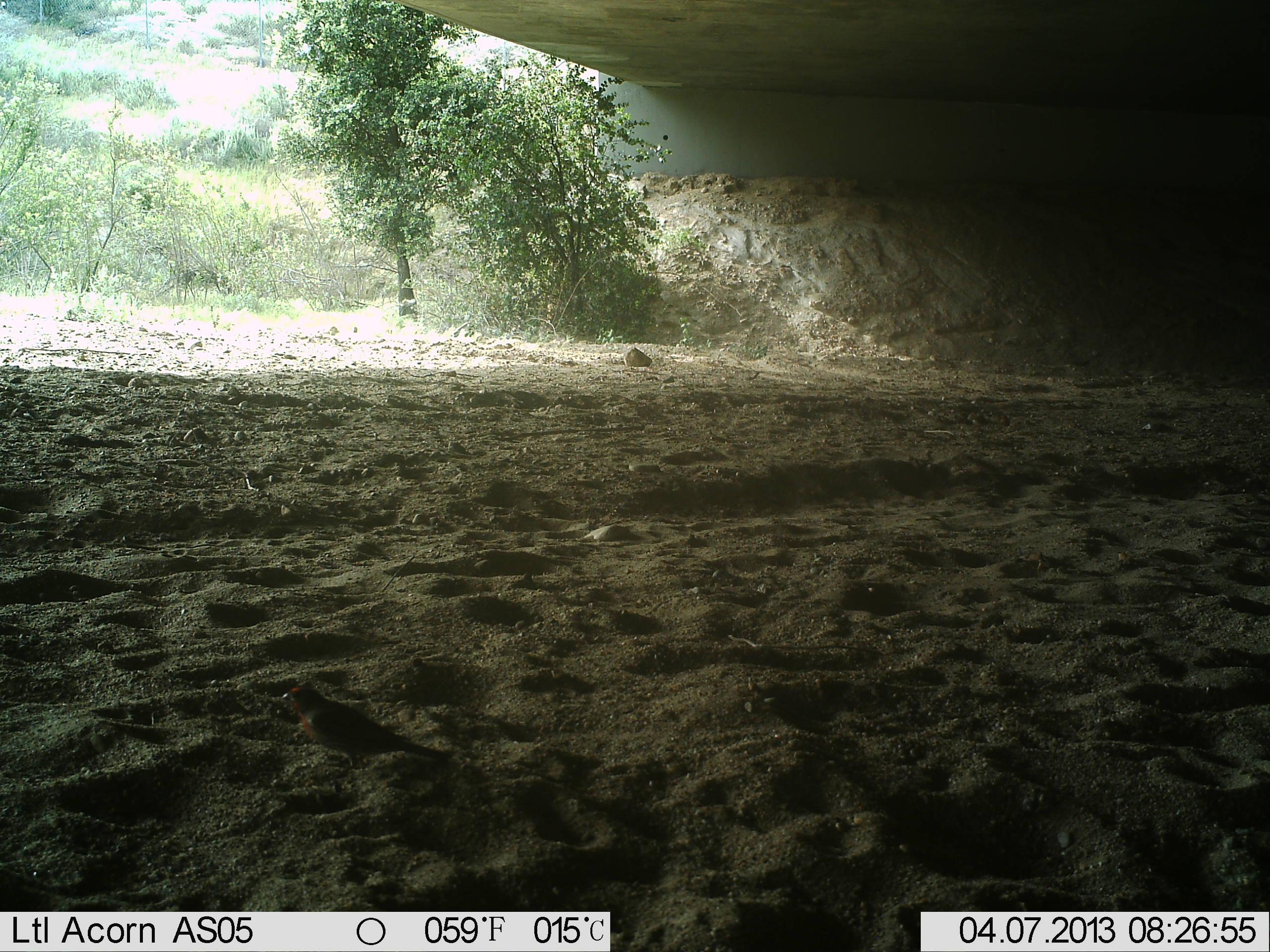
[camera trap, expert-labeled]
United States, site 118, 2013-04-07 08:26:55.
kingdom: Animalia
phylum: Chordata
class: Aves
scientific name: Aves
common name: bird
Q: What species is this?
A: Bird (Aves).